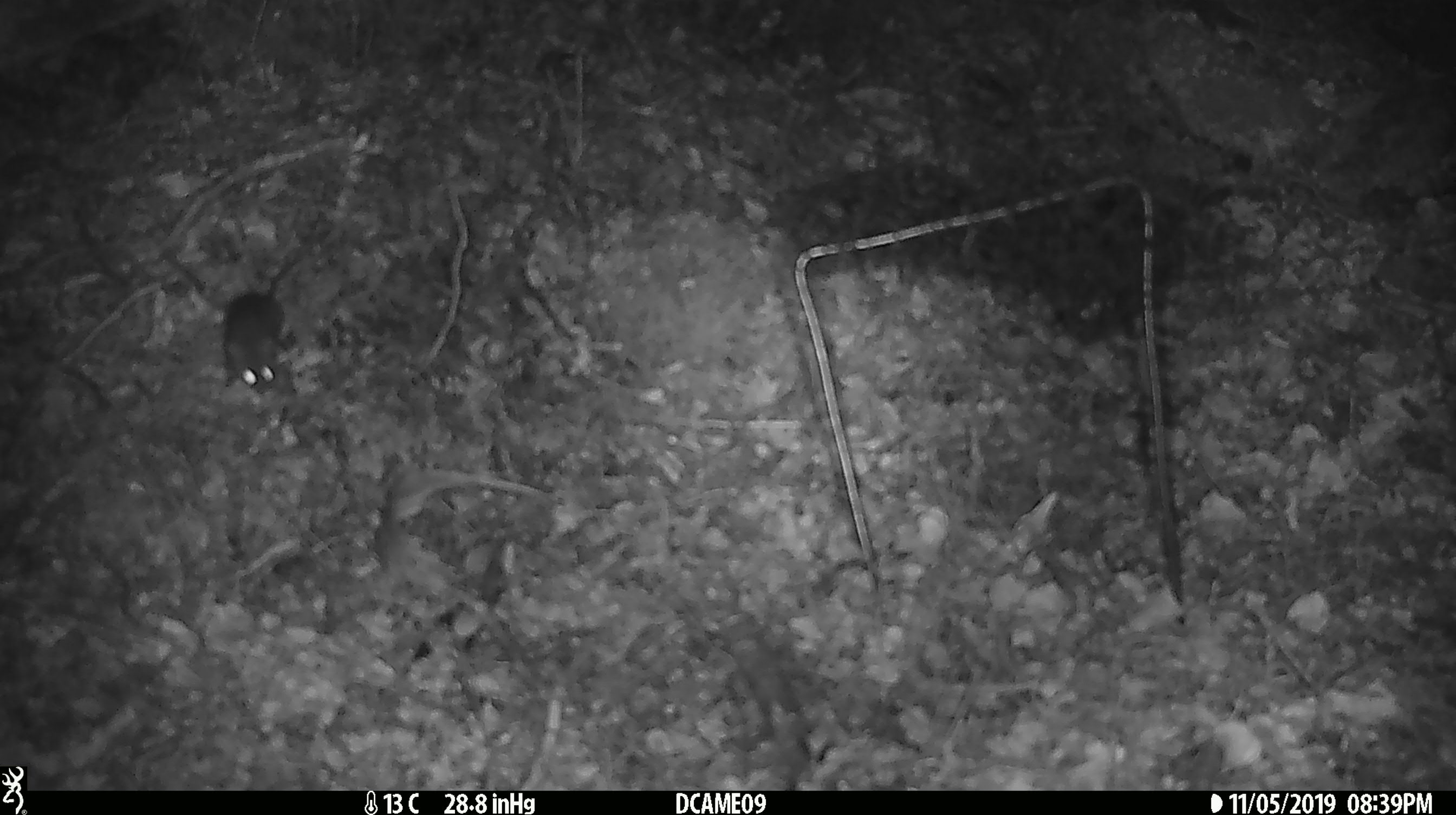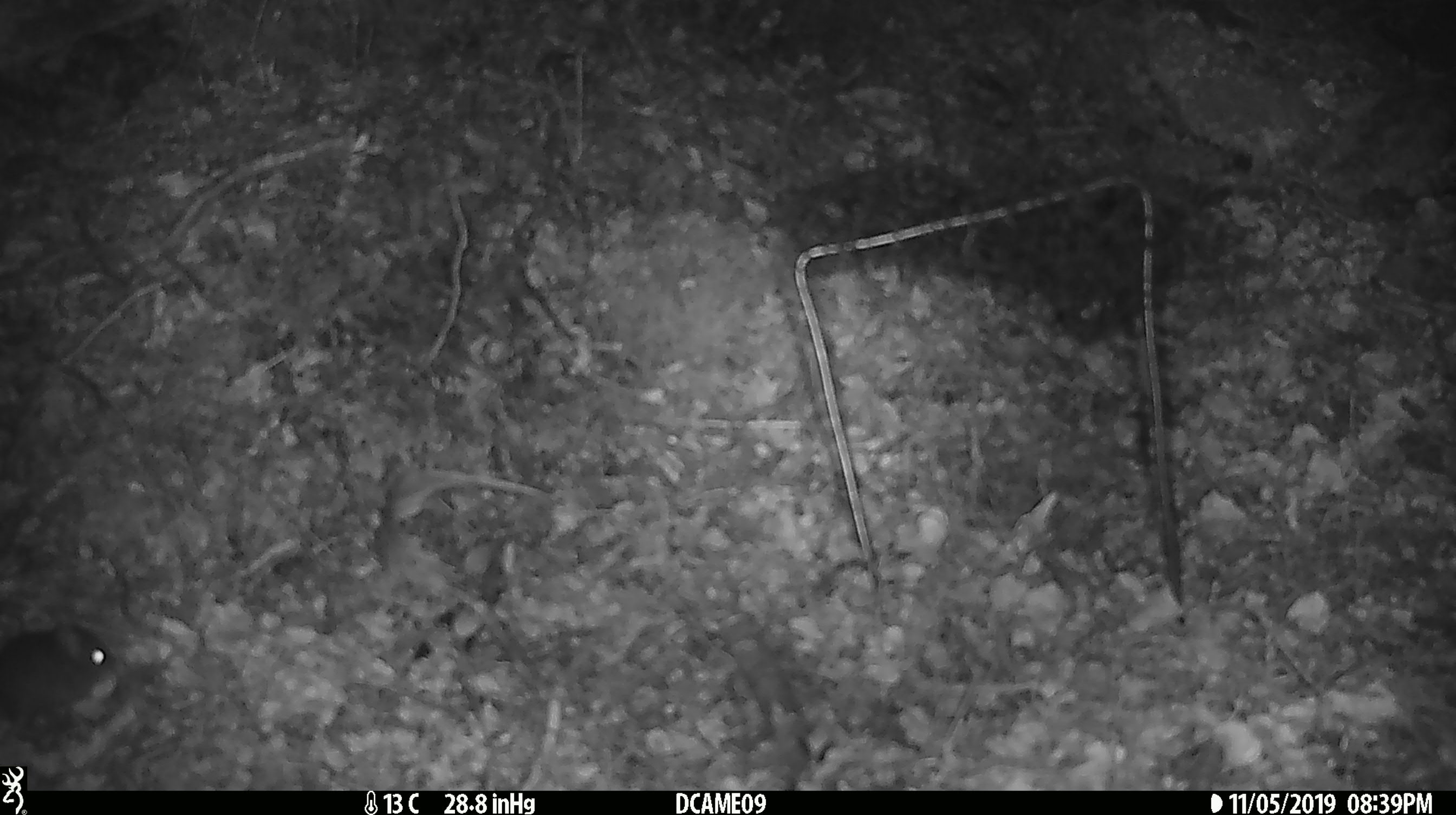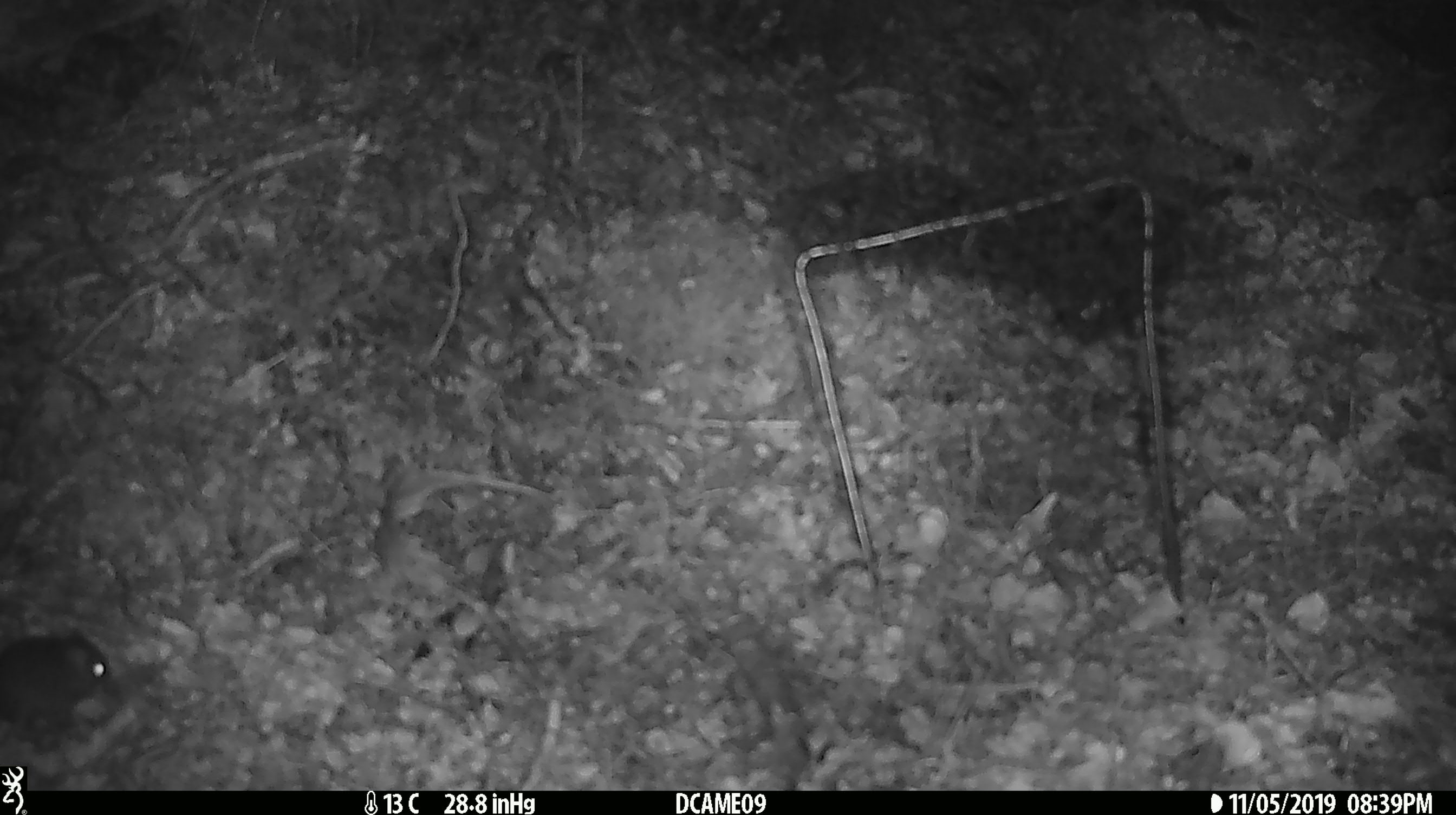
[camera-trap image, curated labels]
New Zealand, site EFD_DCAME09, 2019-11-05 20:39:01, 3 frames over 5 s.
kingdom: Animalia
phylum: Chordata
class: Mammalia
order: Rodentia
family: Muridae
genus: Mus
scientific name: Mus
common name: mouse